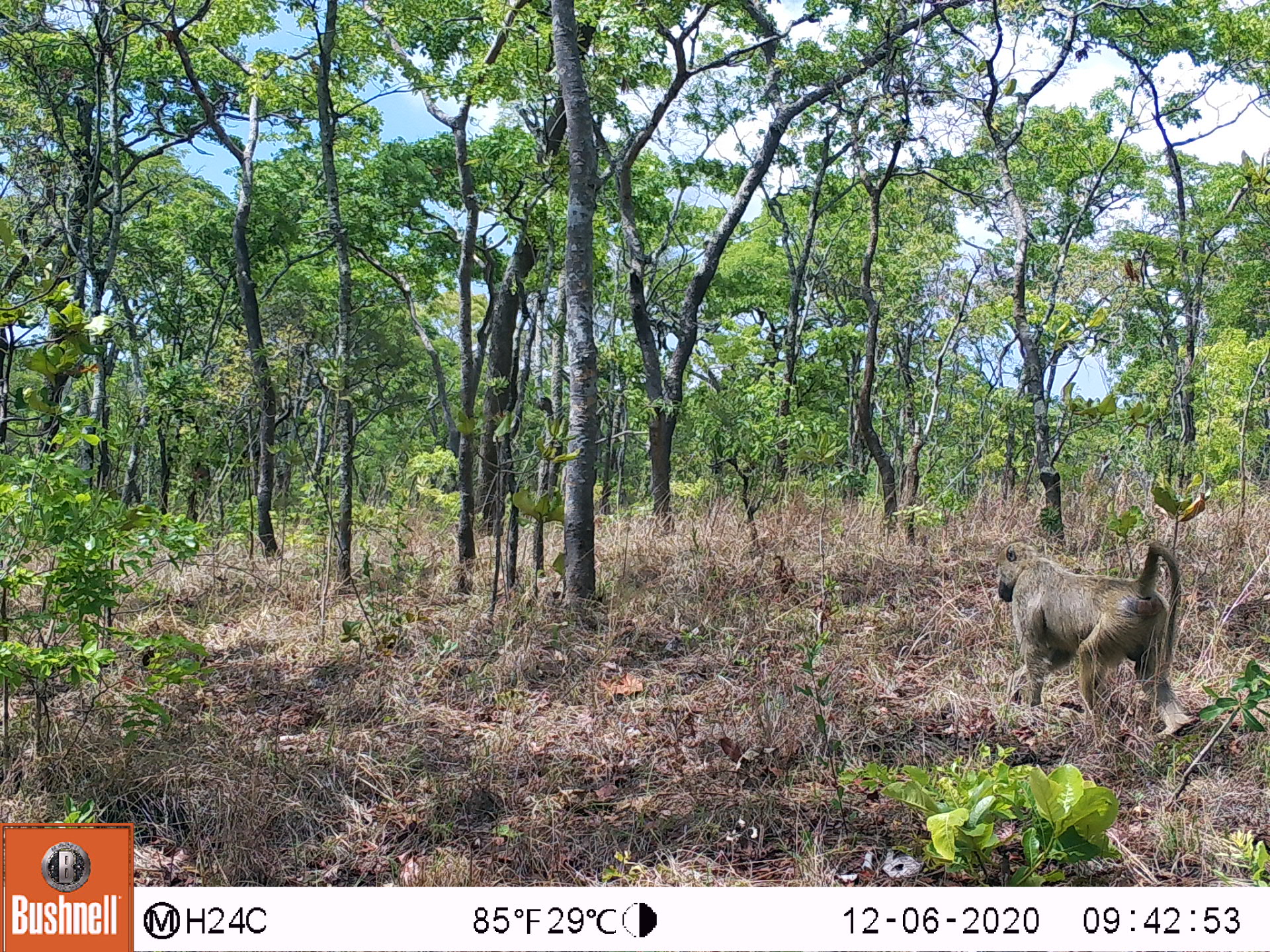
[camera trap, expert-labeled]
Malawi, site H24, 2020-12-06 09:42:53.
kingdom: Animalia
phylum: Chordata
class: Mammalia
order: Primates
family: Cercopithecidae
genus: Papio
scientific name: Papio cynocephalus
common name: yellow baboon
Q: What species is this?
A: Yellow baboon (Papio cynocephalus).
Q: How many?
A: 1.